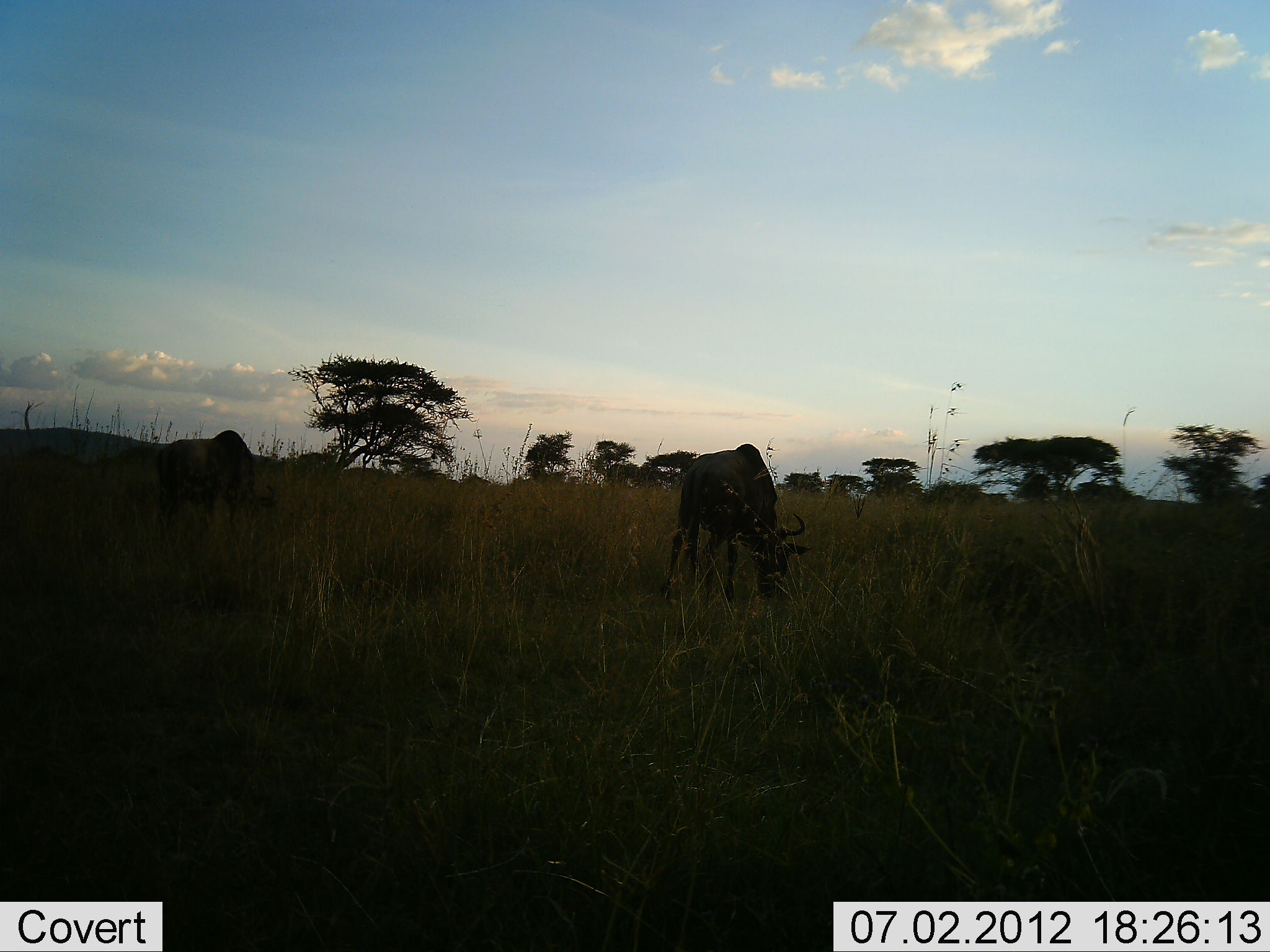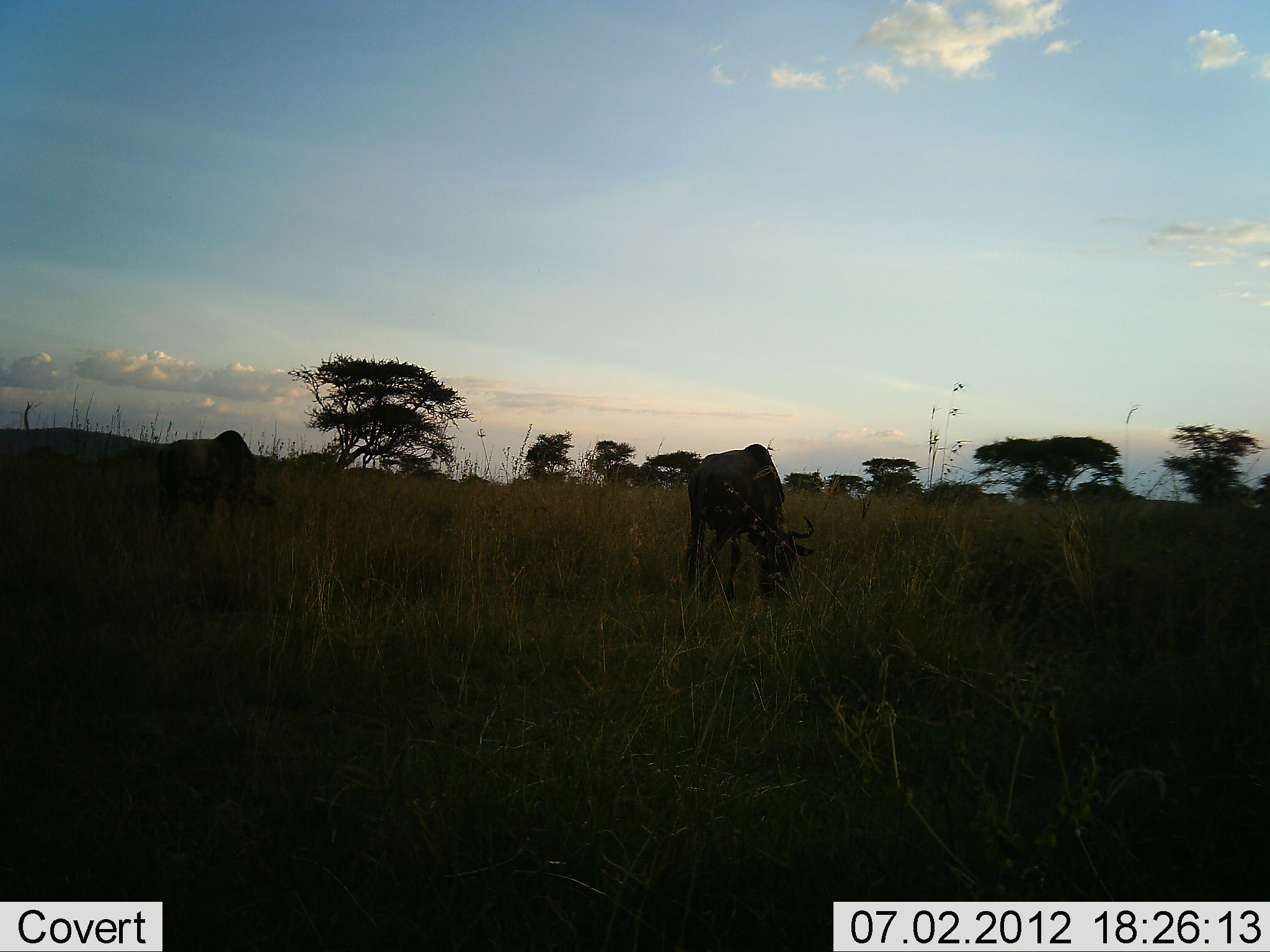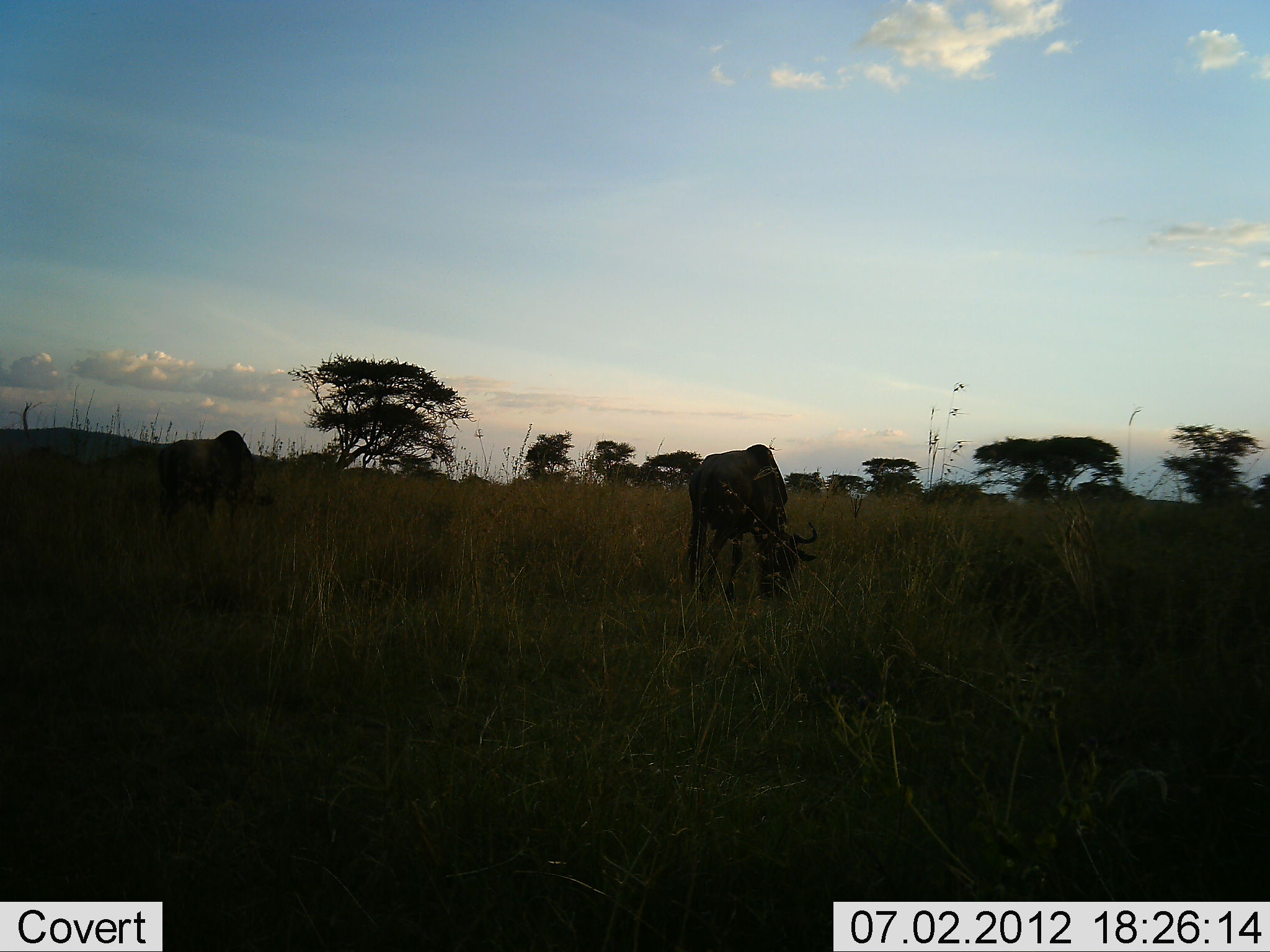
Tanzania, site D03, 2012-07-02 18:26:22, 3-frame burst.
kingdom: Animalia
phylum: Chordata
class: Mammalia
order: Artiodactyla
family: Bovidae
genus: Connochaetes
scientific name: Connochaetes taurinus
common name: blue wildebeest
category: wildebeest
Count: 2.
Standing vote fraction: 10%.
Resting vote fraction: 10%.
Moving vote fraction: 10%.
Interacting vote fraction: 0%.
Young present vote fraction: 0%.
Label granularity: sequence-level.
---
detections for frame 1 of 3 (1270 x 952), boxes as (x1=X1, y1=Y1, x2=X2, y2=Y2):
animal: (x1=660, y1=441, x2=810, y2=612); (x1=139, y1=425, x2=289, y2=577)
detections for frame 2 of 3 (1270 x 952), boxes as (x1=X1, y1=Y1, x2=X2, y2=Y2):
animal: (x1=681, y1=443, x2=818, y2=607); (x1=153, y1=427, x2=279, y2=540)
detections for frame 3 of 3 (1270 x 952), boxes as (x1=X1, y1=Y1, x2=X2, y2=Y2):
animal: (x1=682, y1=442, x2=822, y2=611); (x1=154, y1=427, x2=276, y2=524)